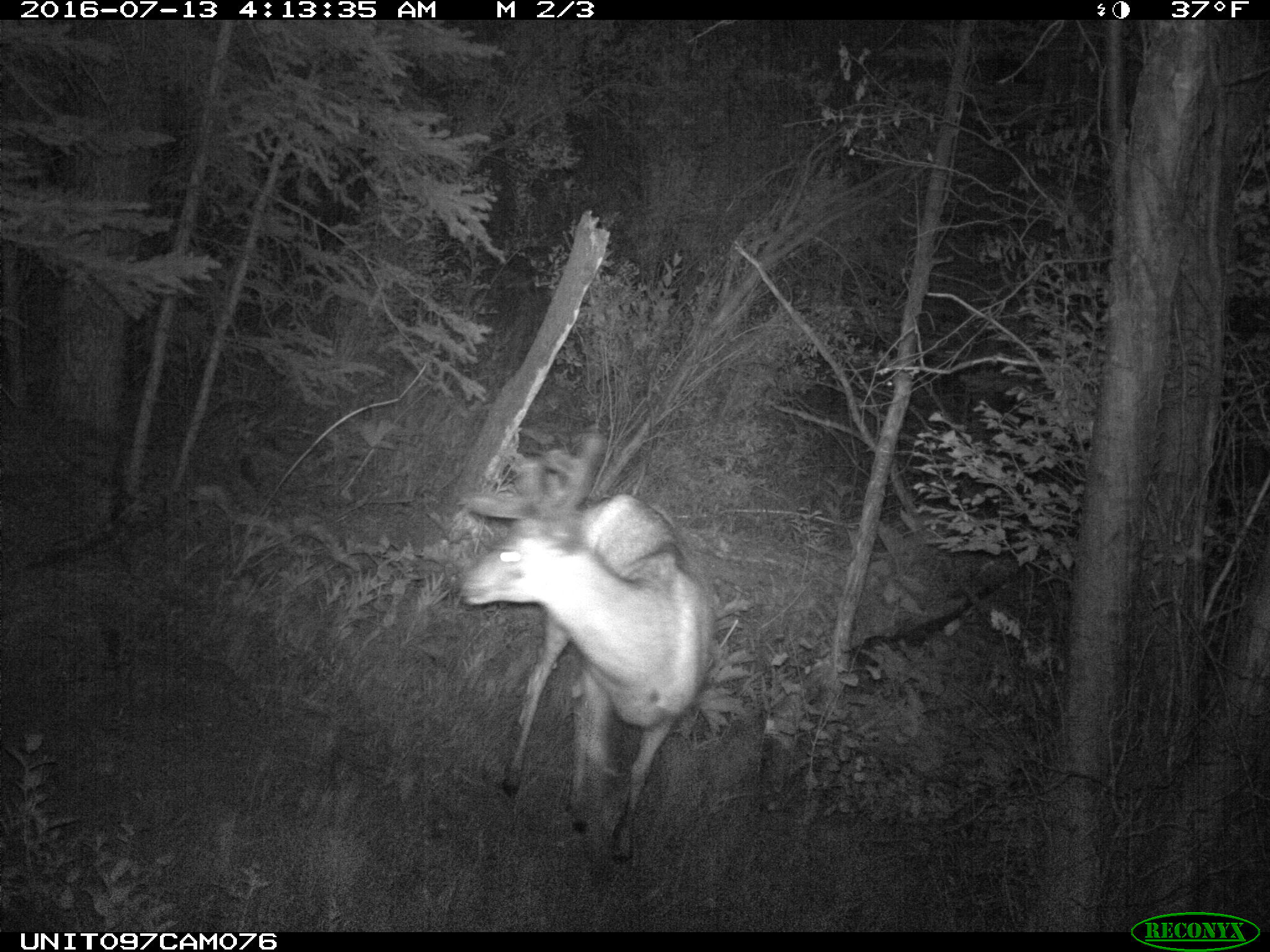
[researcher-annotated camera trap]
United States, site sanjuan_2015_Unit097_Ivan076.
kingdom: Animalia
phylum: Chordata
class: Mammalia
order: Artiodactyla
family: Cervidae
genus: Odocoileus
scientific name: Odocoileus hemionus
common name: mule deer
Odocoileus hemionus (mule deer).